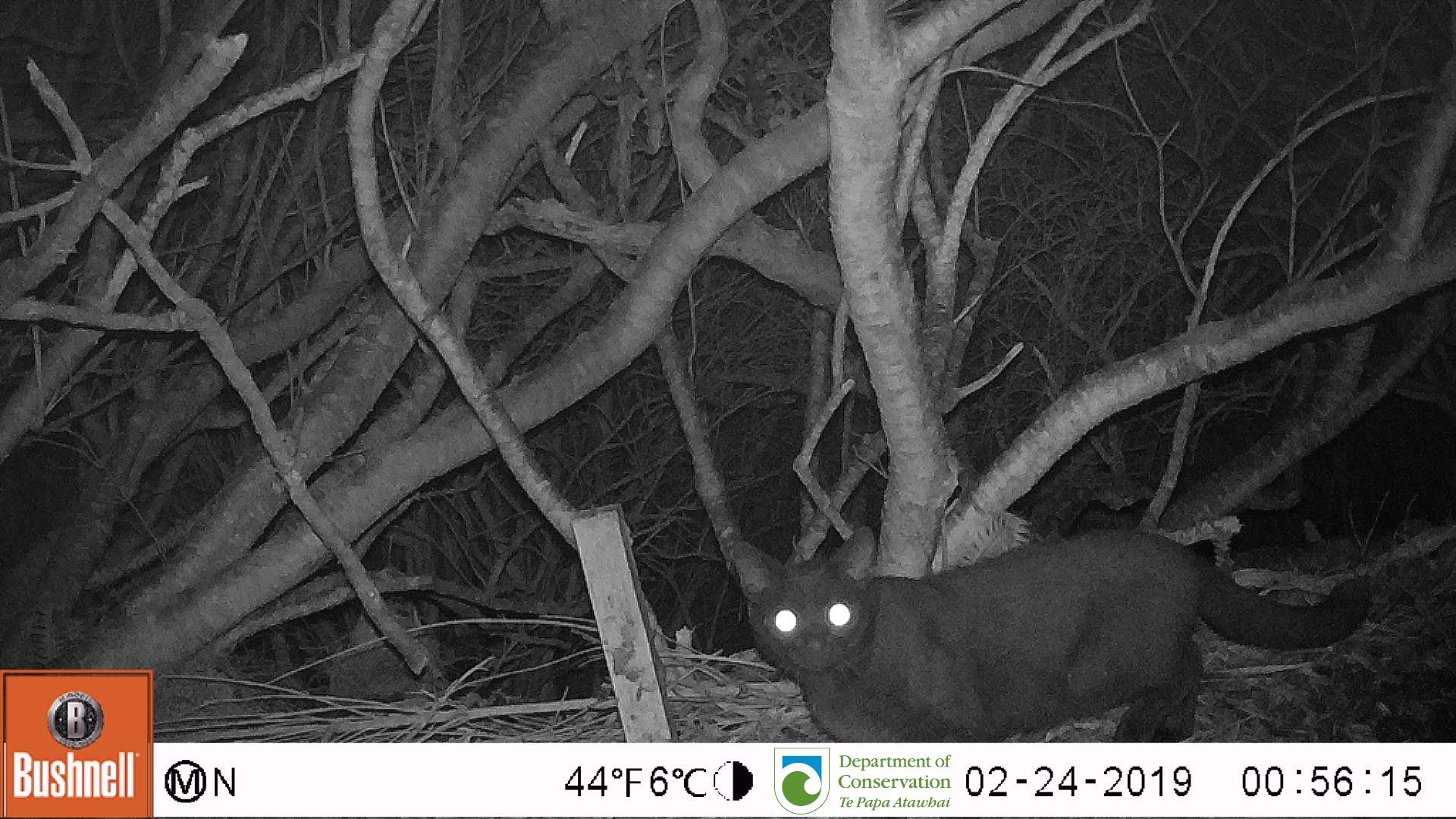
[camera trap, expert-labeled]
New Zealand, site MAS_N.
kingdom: Animalia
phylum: Chordata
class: Mammalia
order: Carnivora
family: Felidae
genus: Felis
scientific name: Felis catus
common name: domestic cat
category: cat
Cat (domestic cat) (Felis catus).